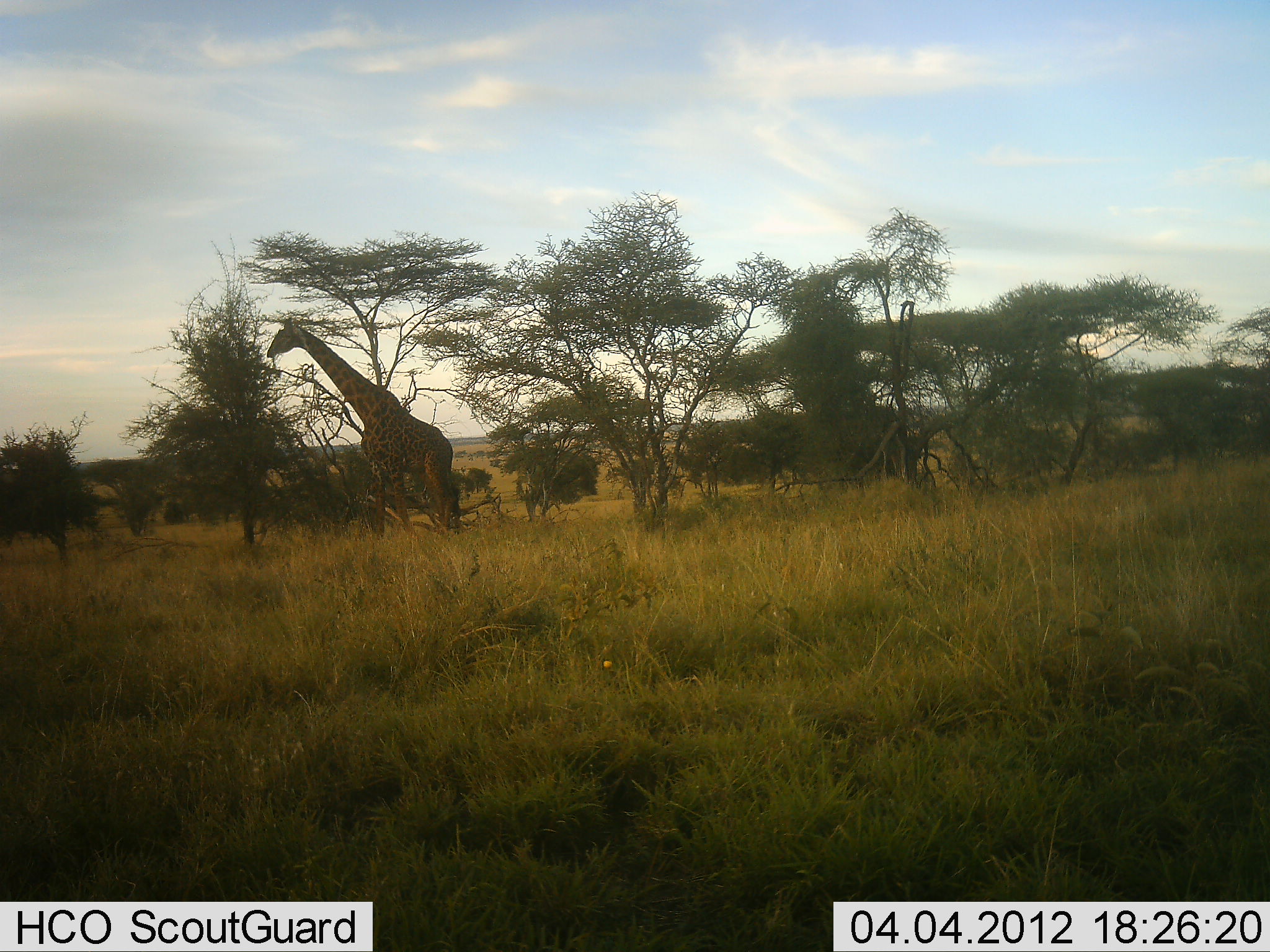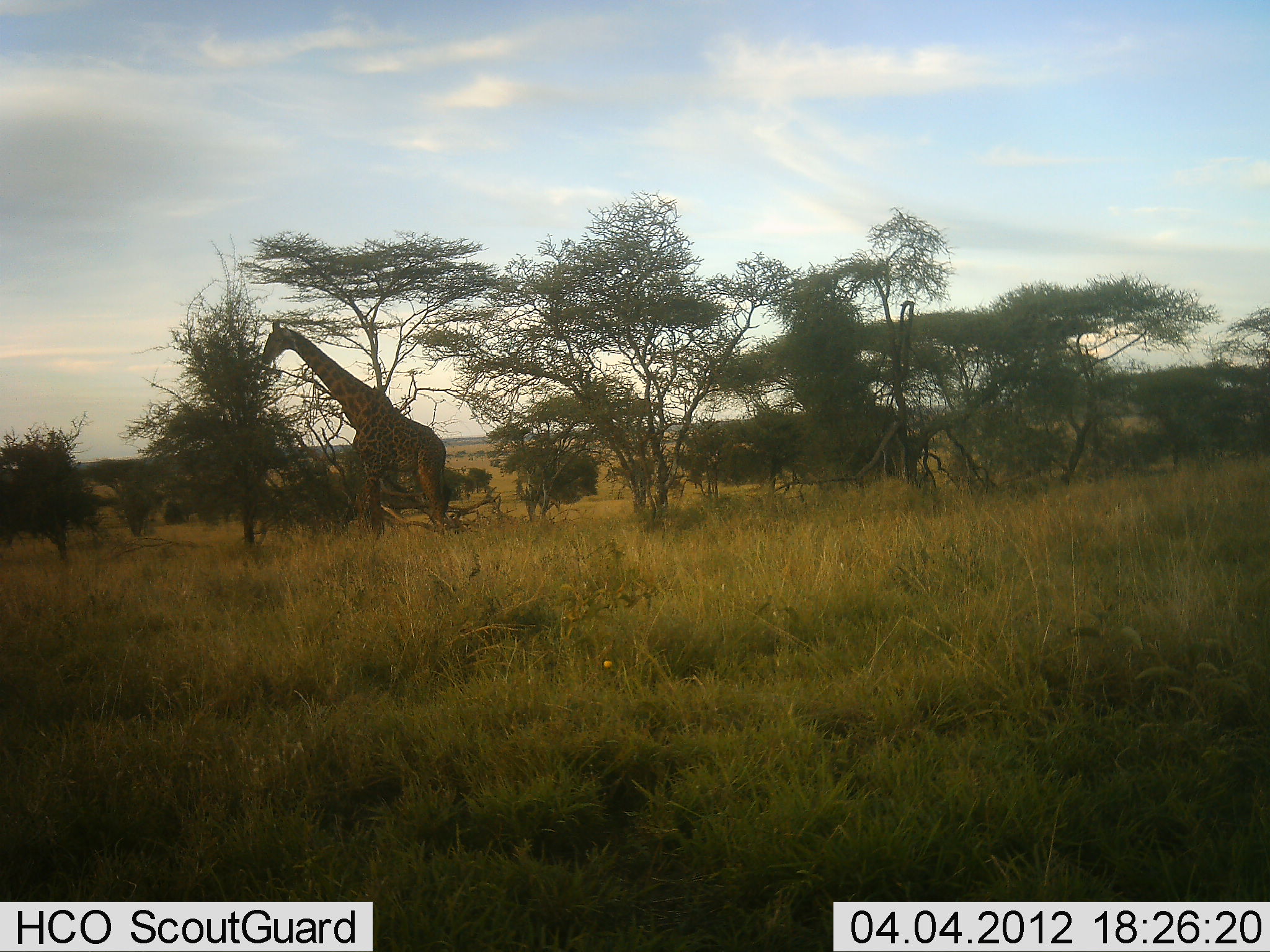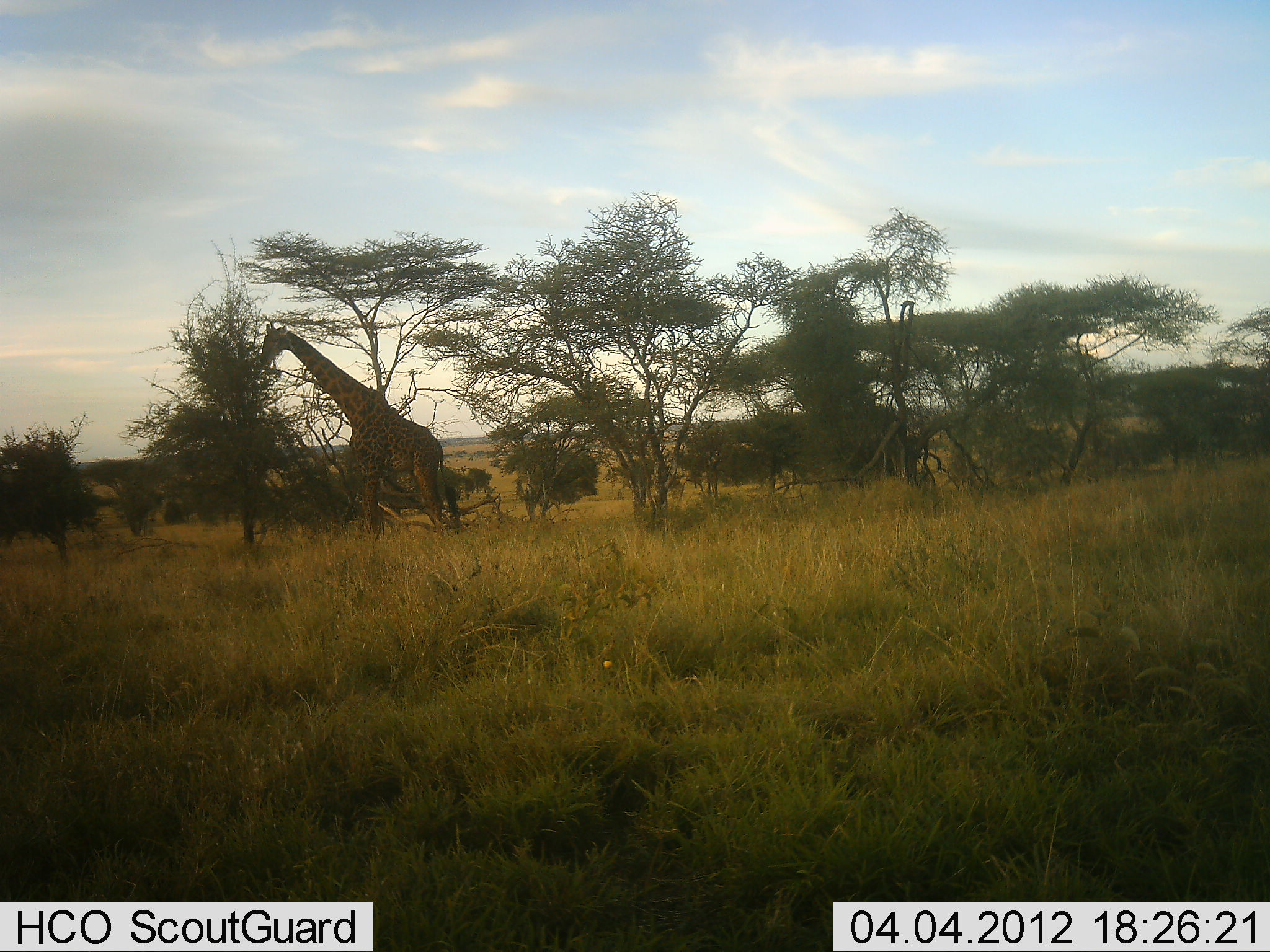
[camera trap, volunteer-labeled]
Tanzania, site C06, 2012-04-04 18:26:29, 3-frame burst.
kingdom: Animalia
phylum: Chordata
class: Mammalia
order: Artiodactyla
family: Giraffidae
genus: Giraffa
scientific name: Giraffa camelopardalis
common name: giraffe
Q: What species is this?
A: Giraffe (Giraffa camelopardalis).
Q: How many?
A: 1.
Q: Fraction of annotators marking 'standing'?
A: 23%.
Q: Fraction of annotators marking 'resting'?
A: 0%.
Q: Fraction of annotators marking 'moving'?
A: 29%.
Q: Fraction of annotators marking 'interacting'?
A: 0%.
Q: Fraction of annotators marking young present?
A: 0%.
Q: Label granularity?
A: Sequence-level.